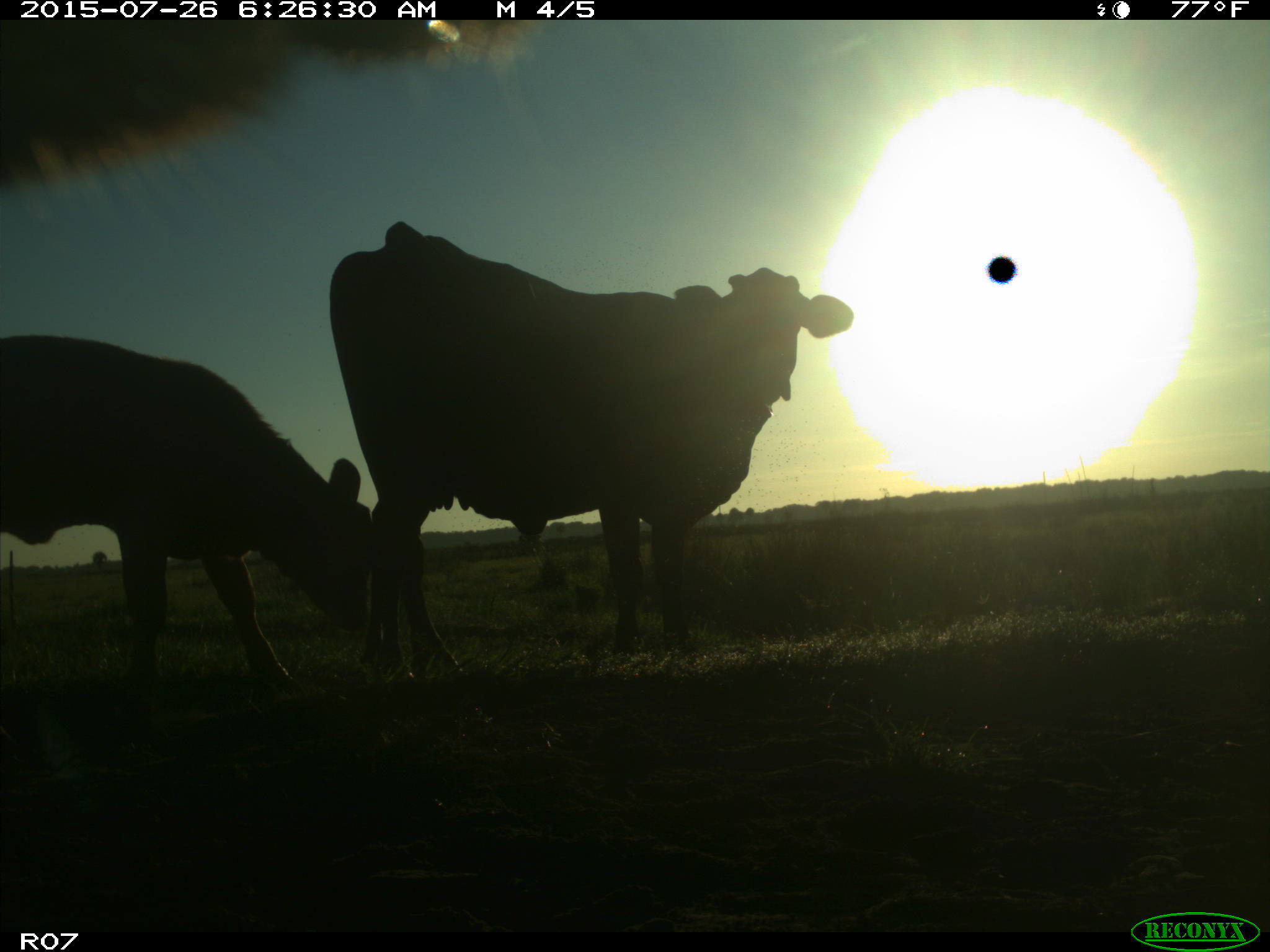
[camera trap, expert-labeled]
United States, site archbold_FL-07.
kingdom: Animalia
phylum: Chordata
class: Mammalia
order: Artiodactyla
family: Bovidae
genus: Bos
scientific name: Bos taurus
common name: domestic cow